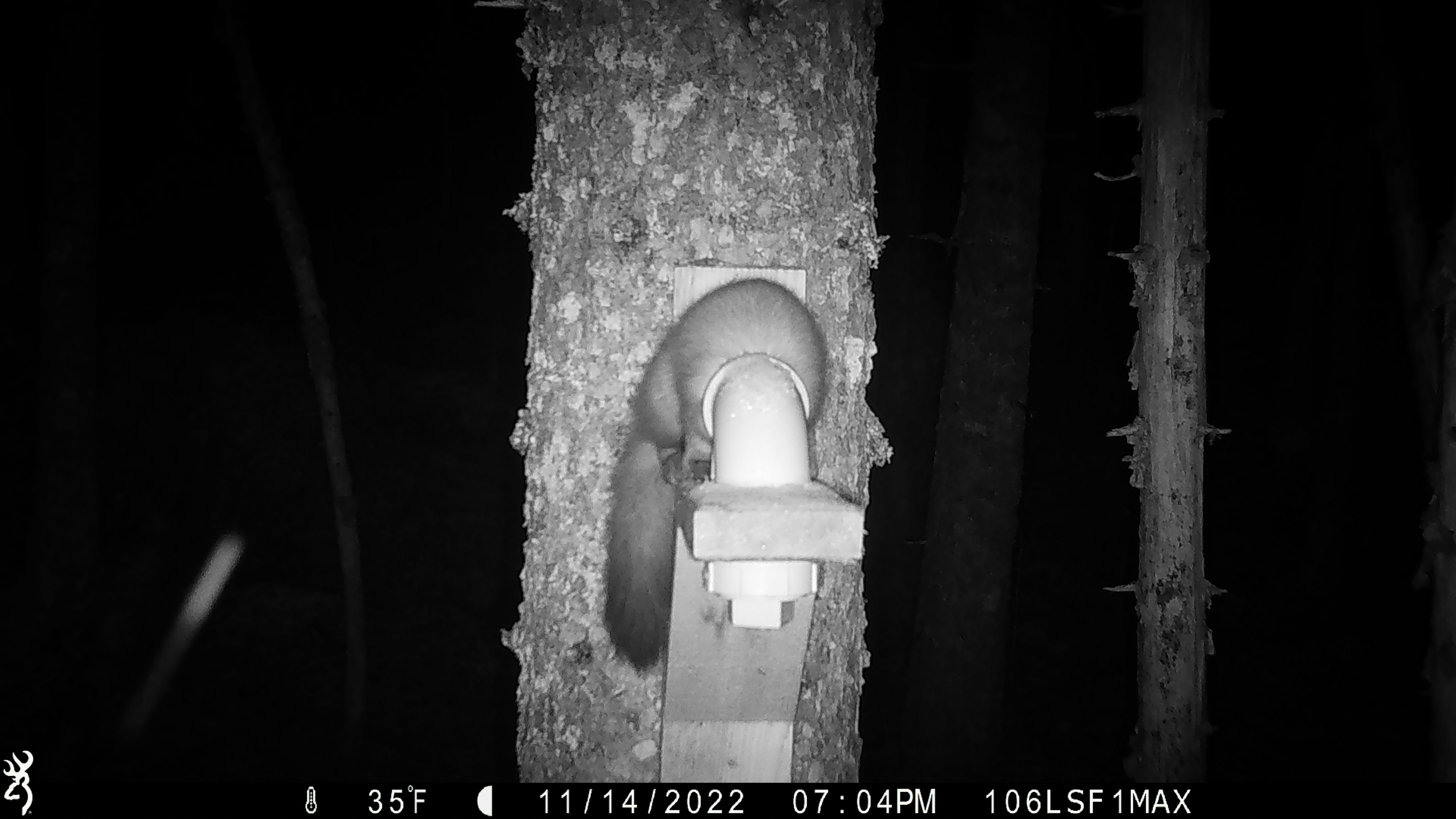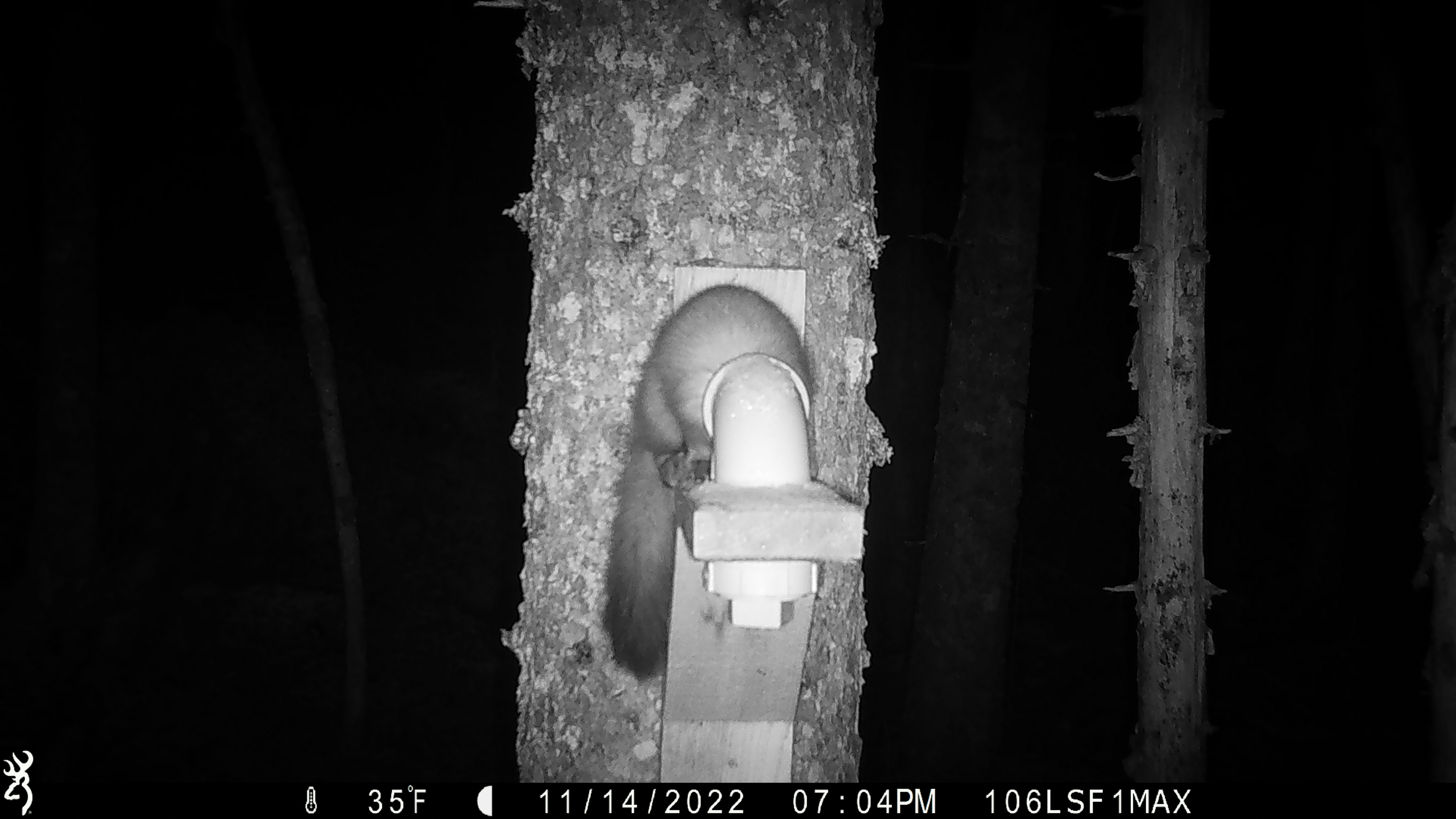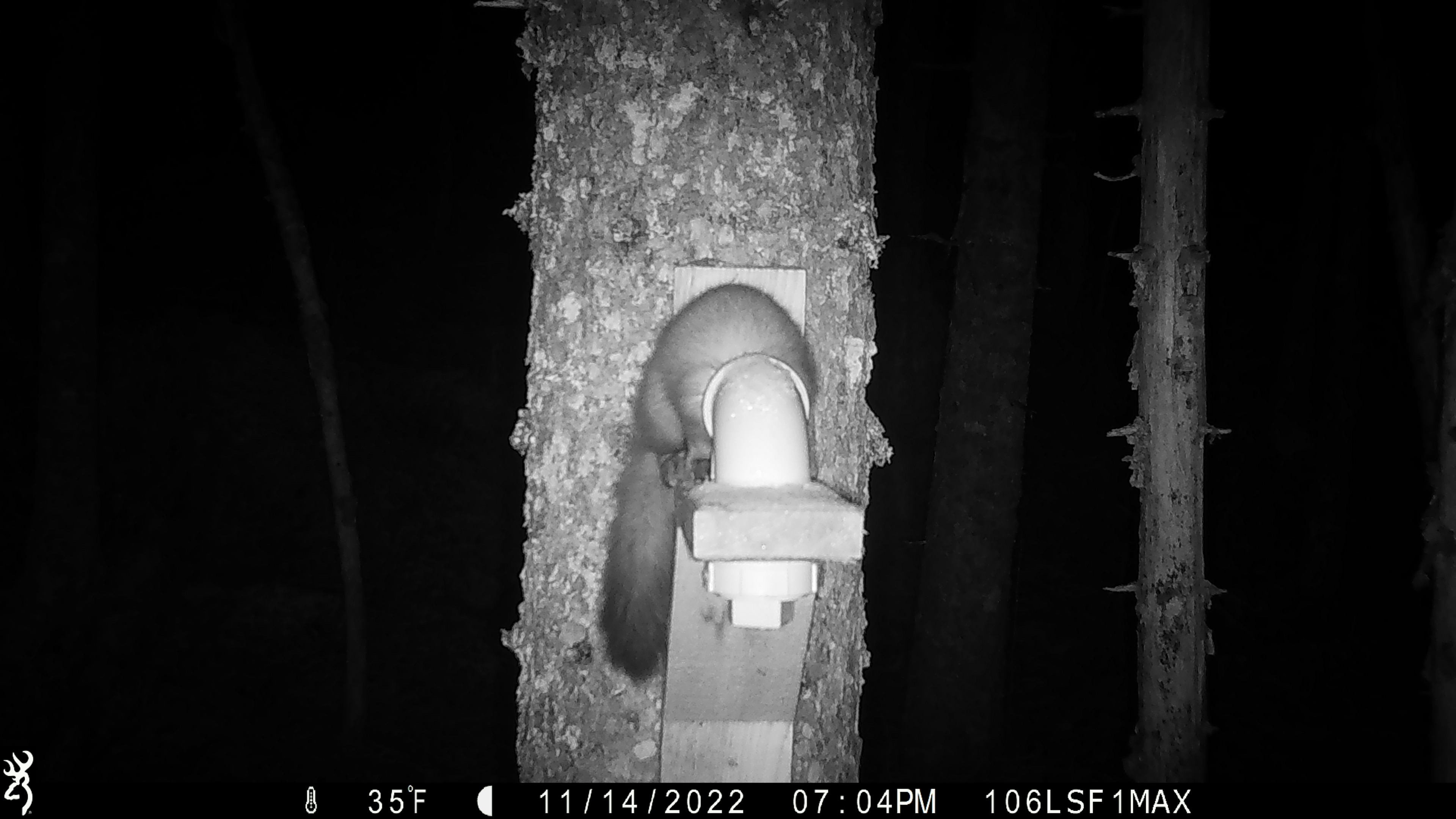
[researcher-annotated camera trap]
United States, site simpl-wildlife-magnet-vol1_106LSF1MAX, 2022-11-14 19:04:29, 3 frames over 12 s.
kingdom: Animalia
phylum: Chordata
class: Mammalia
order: Carnivora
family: Mustelidae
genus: Martes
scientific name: Martes americana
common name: american marten